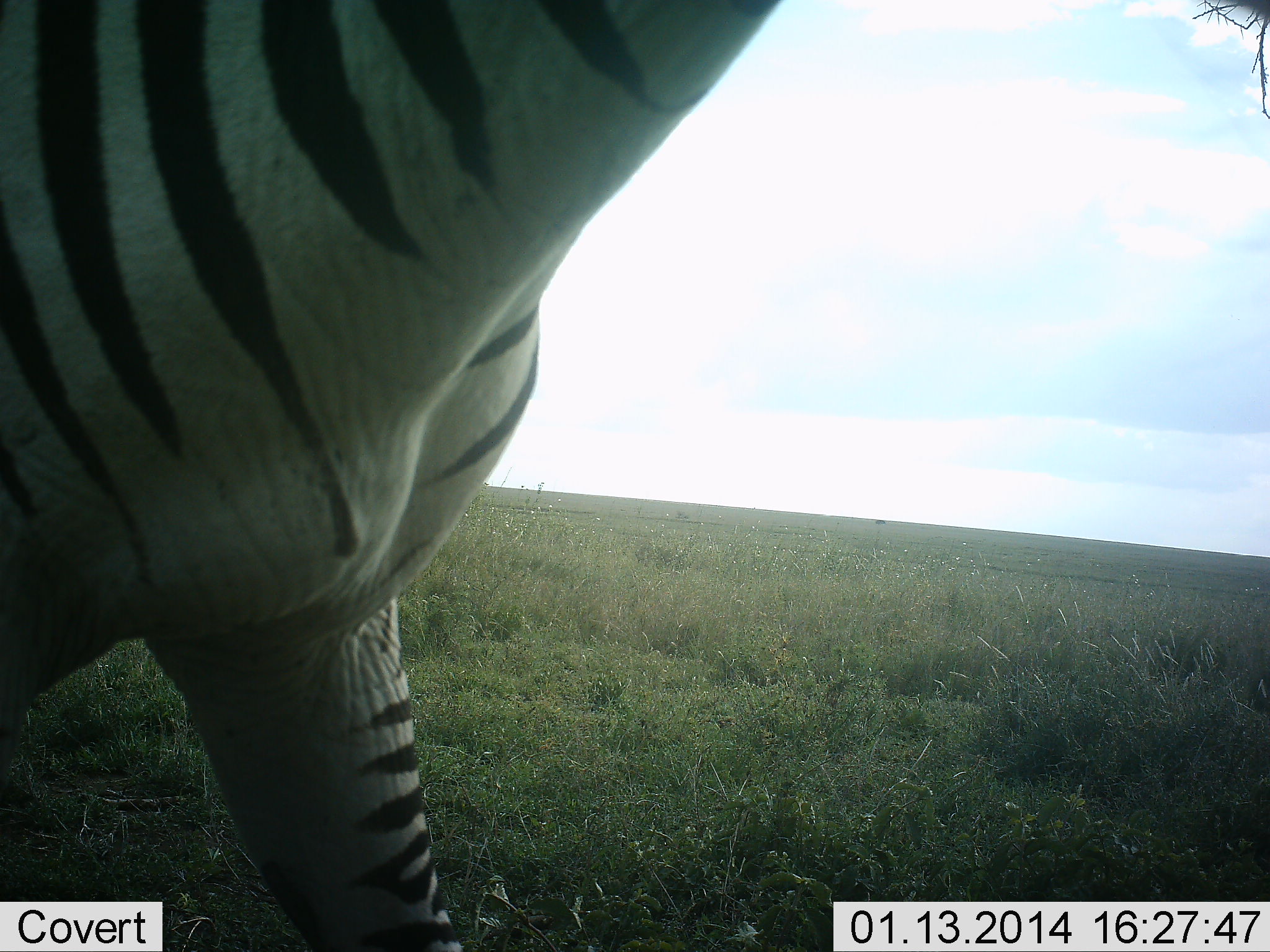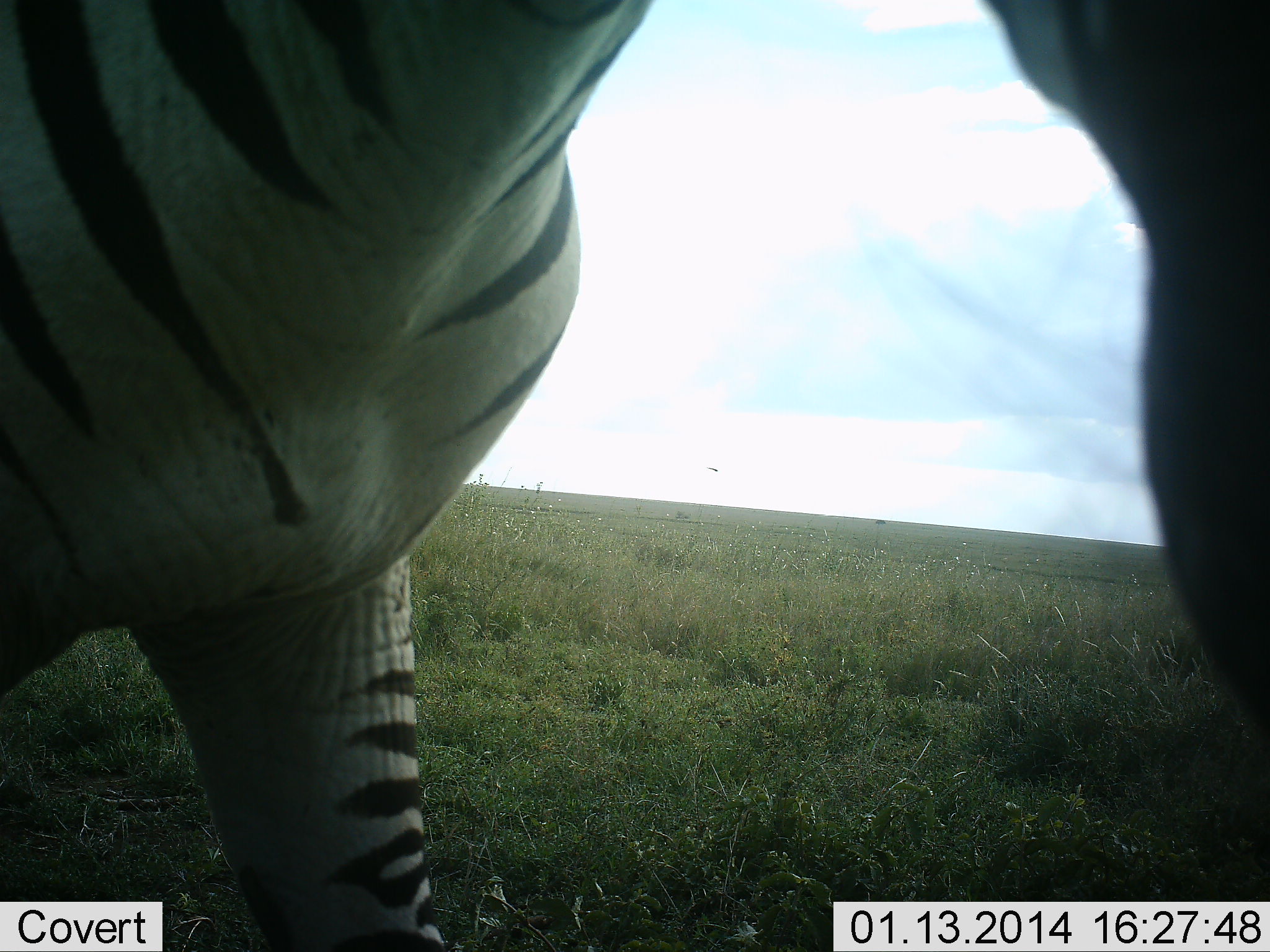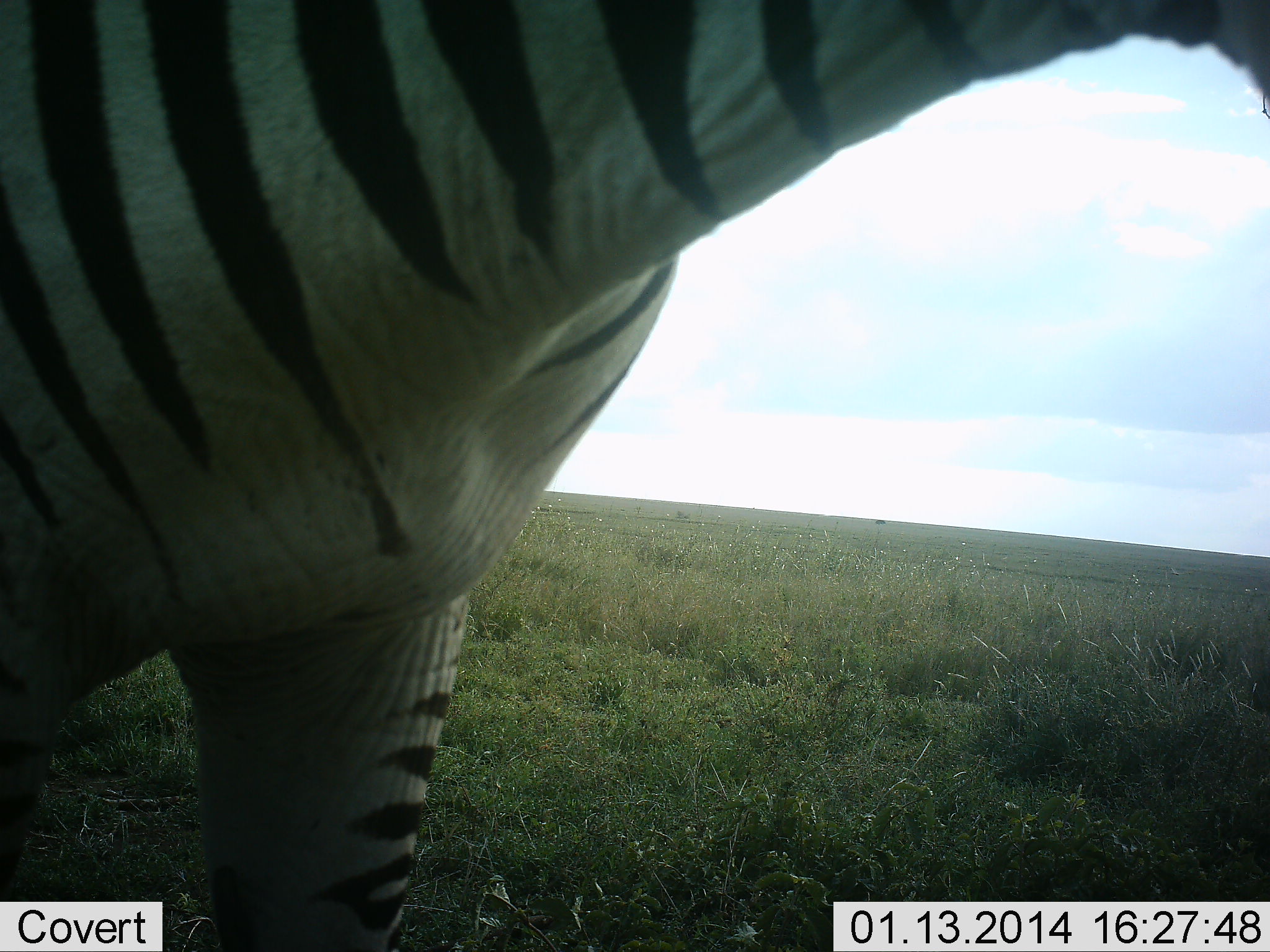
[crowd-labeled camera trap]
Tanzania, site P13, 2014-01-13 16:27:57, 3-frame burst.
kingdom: Animalia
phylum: Chordata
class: Mammalia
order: Perissodactyla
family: Equidae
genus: Equus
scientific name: Equus quagga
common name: plains zebra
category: zebra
Zebra (plains zebra) (Equus quagga), count 1. Behavior (volunteer vote fractions): standing 92%, resting 0%, moving 0%, interacting 15%. Young present (vote fraction): 0%. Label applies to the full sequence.